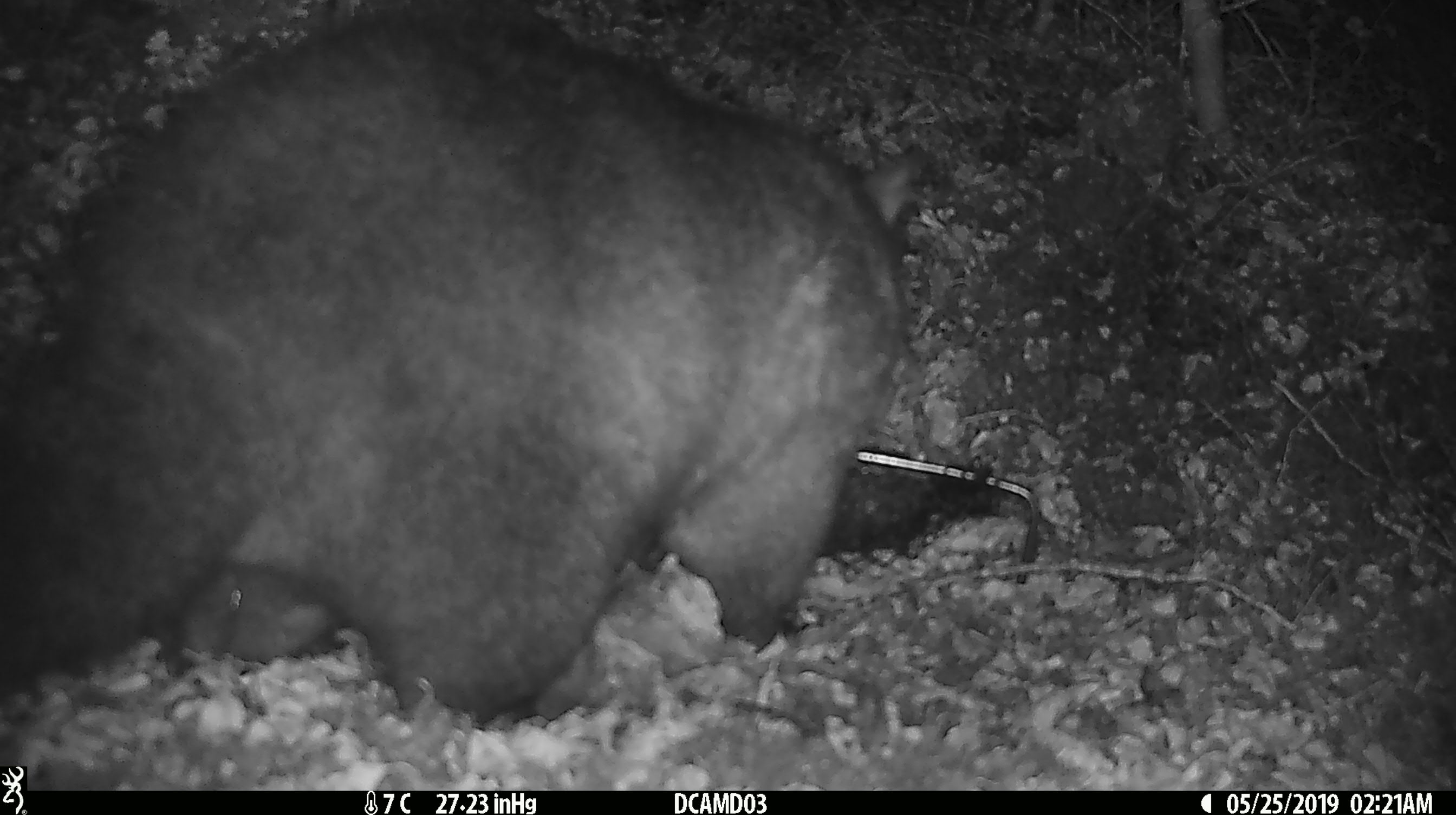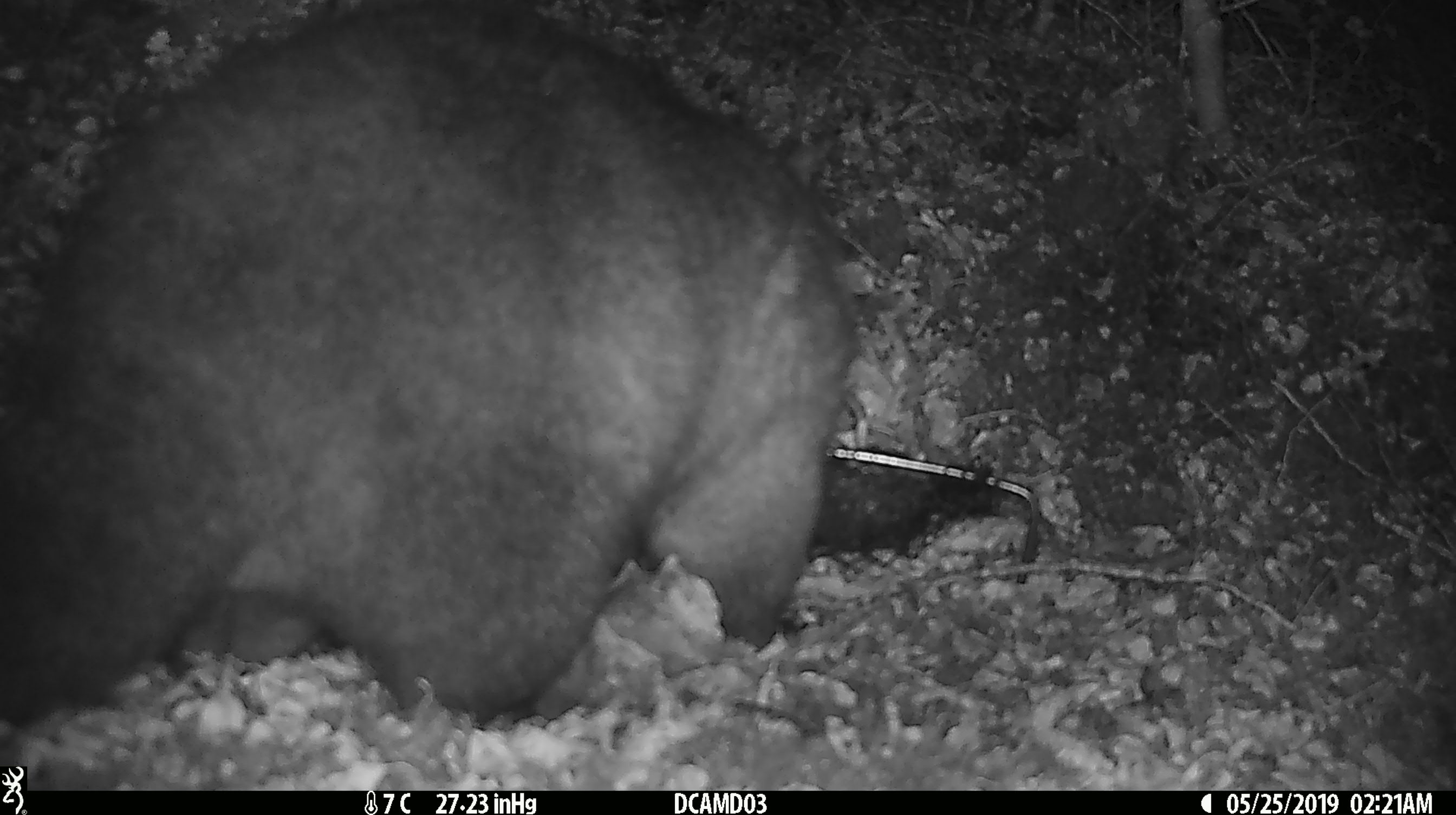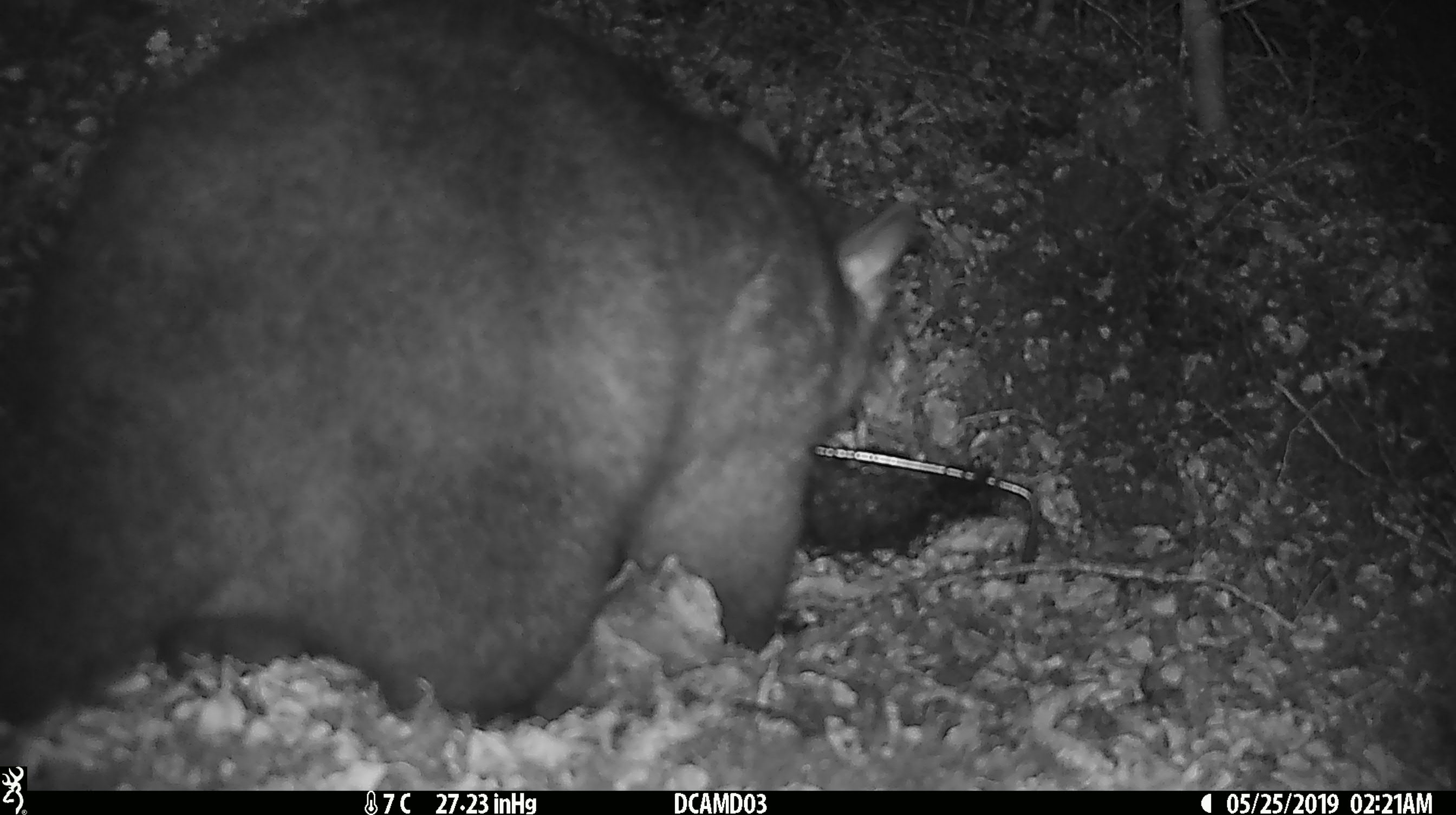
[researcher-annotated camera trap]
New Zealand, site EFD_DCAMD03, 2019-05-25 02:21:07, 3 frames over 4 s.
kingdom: Animalia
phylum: Chordata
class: Mammalia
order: Diprotodontia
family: Phalangeridae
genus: Trichosurus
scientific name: Trichosurus vulpecula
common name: common brushtail possum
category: possum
Possum (common brushtail possum) (Trichosurus vulpecula).